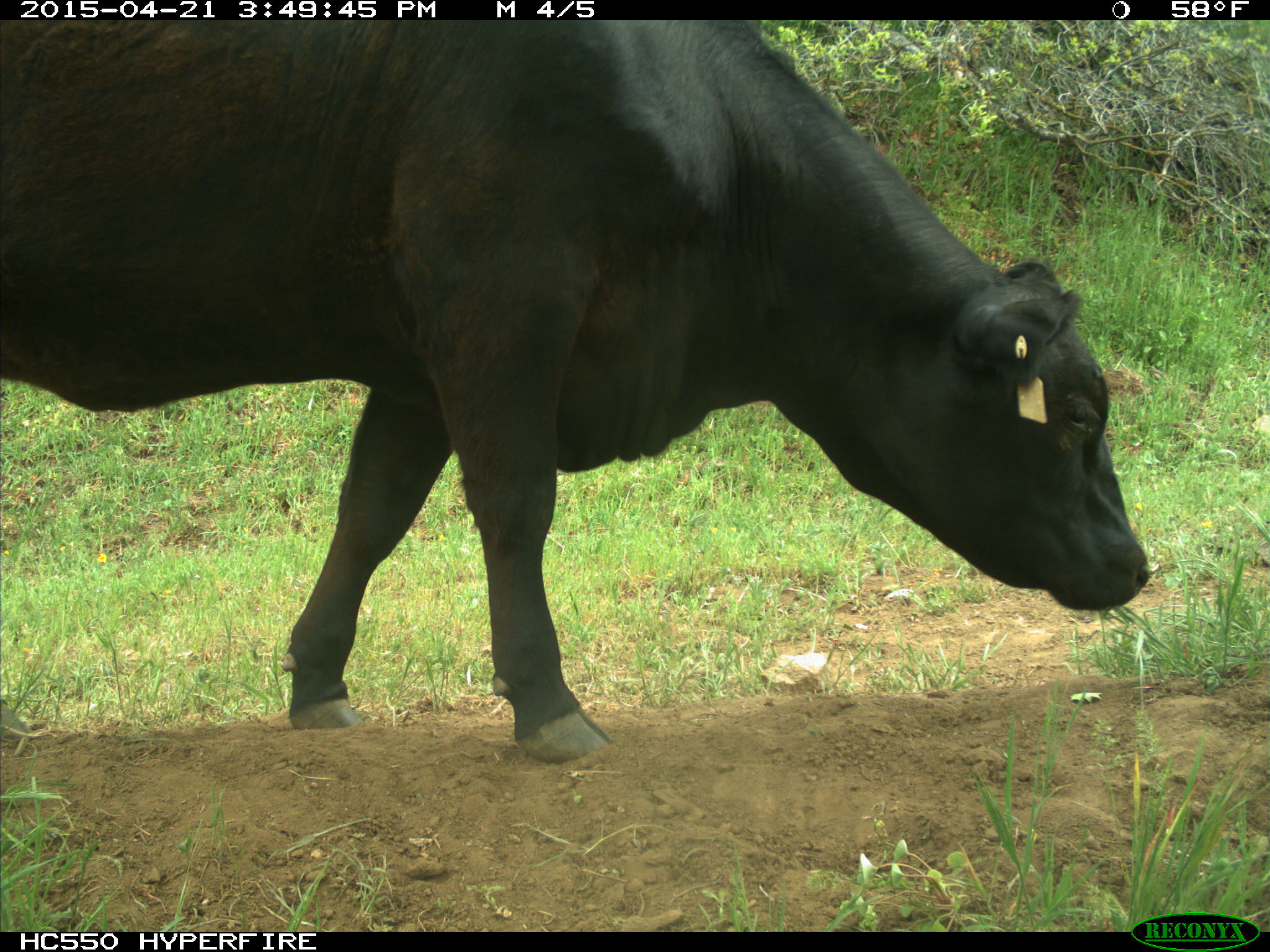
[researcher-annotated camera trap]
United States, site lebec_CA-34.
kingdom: Animalia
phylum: Chordata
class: Mammalia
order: Artiodactyla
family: Bovidae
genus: Bos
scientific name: Bos taurus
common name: domestic cow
Bos taurus (domestic cow).